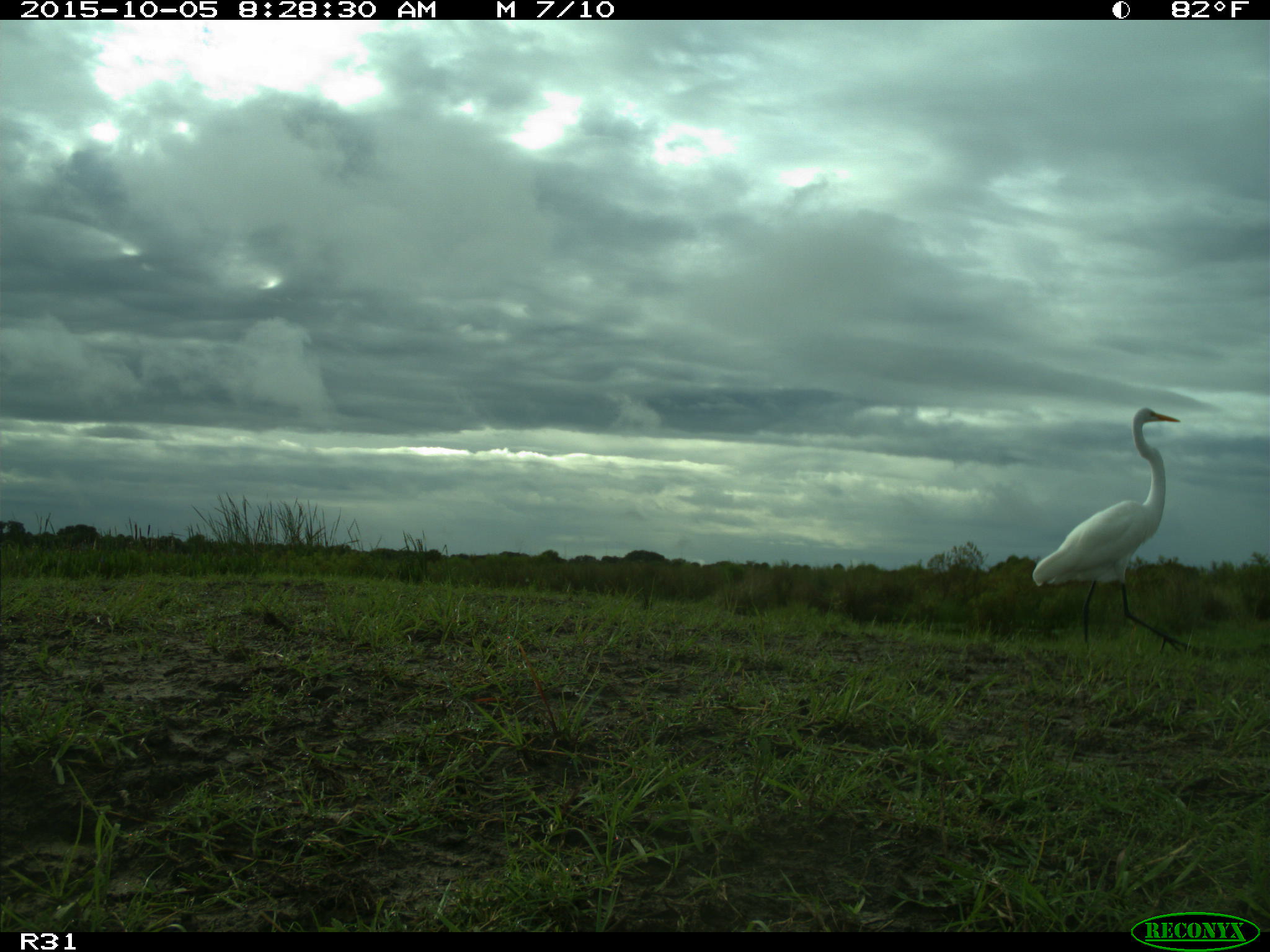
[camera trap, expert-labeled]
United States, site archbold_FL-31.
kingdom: Animalia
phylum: Chordata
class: Aves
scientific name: Aves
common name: birds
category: unidentified bird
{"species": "unidentified bird (birds) (Aves)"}